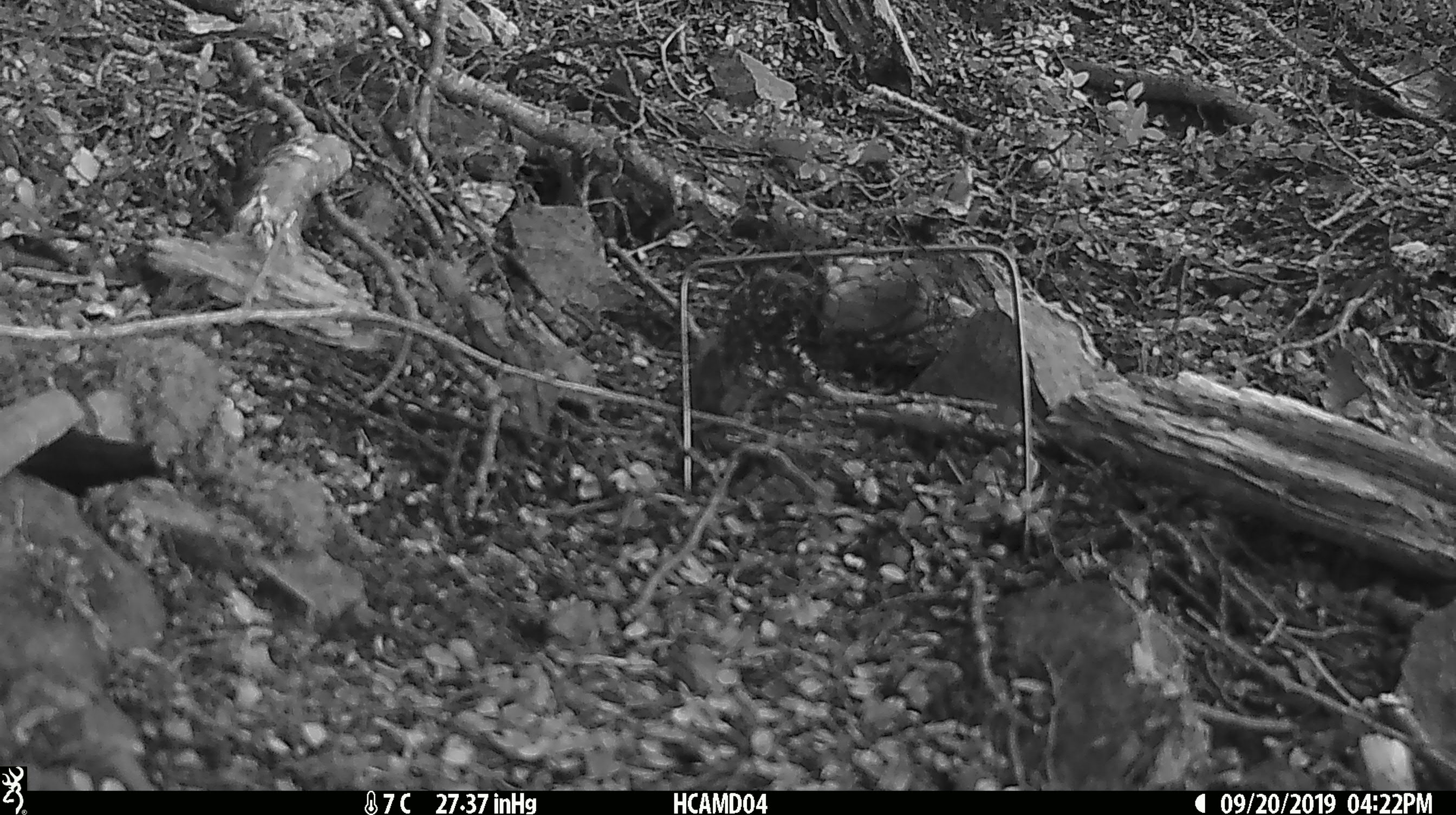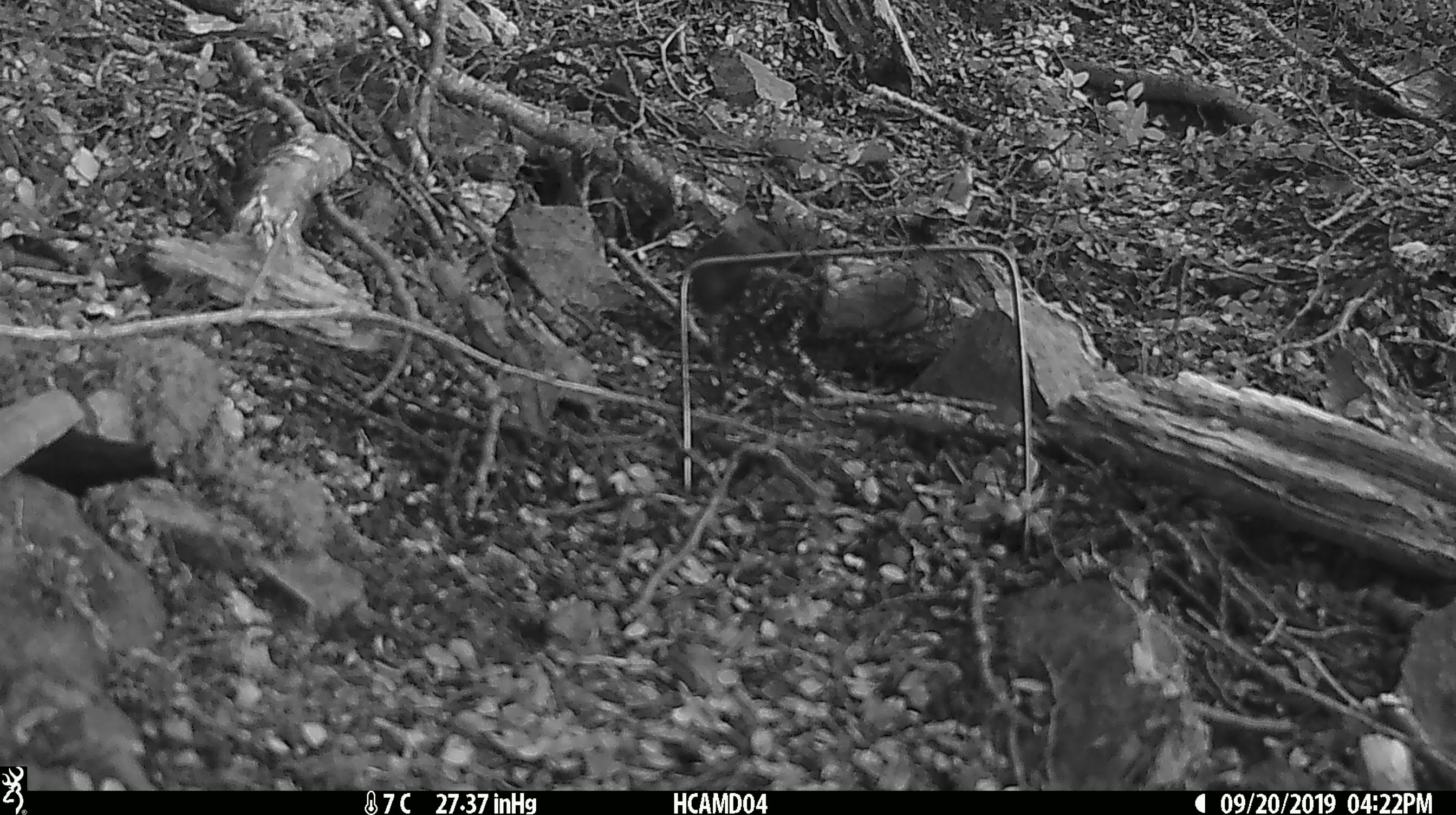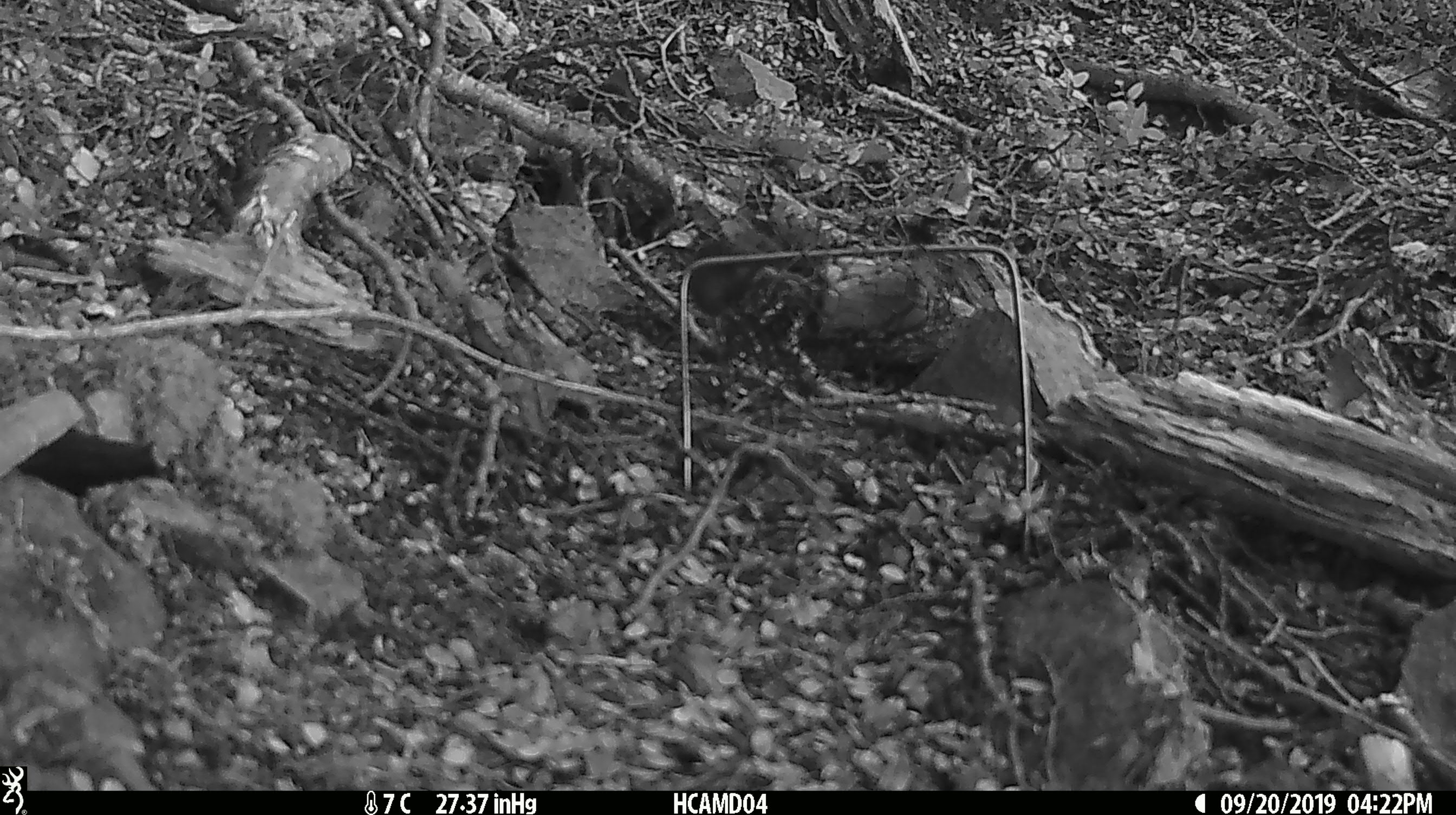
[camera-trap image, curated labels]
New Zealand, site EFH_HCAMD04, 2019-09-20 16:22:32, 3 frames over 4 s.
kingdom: Animalia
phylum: Chordata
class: Mammalia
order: Rodentia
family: Muridae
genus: Mus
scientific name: Mus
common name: mouse